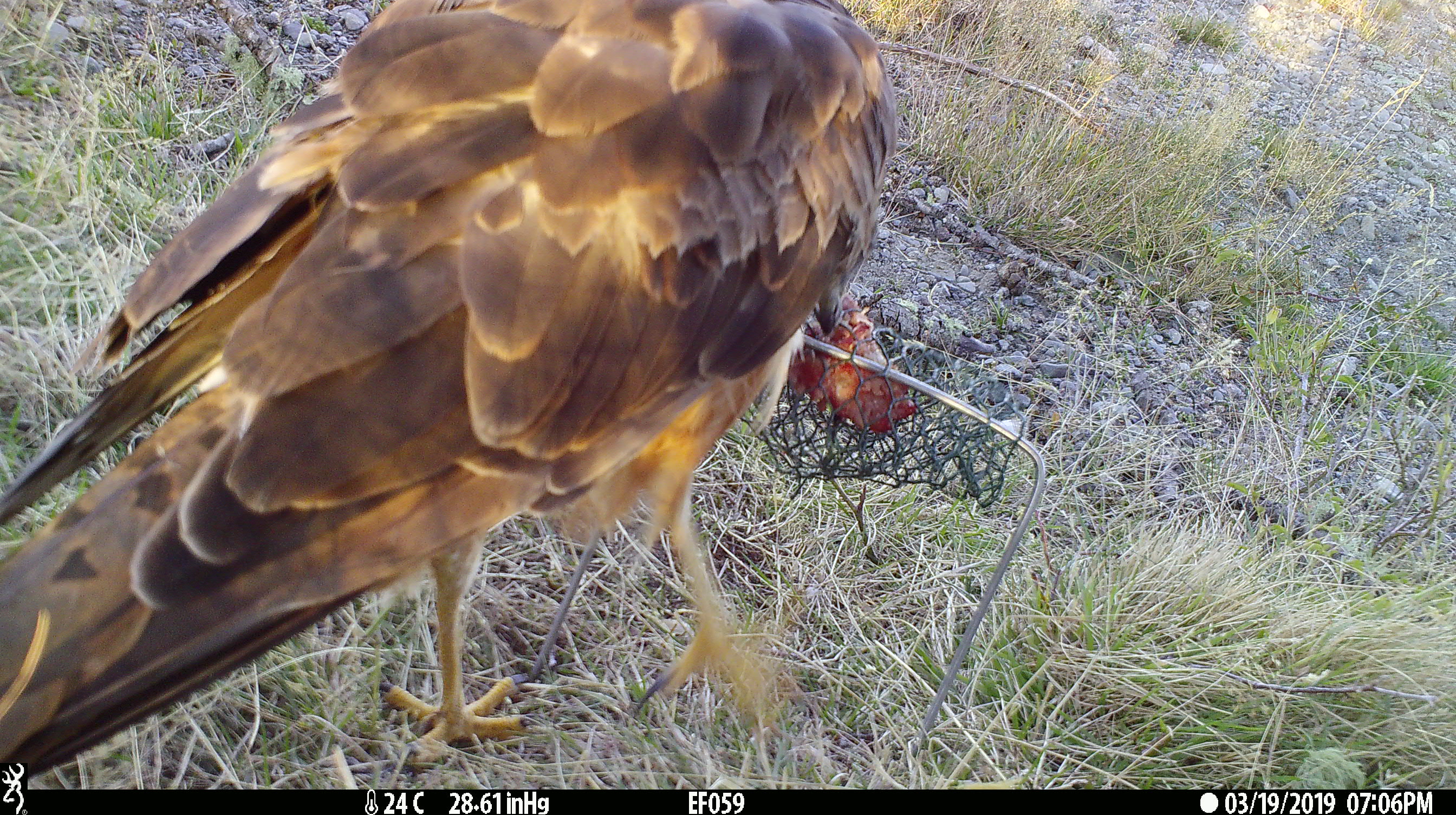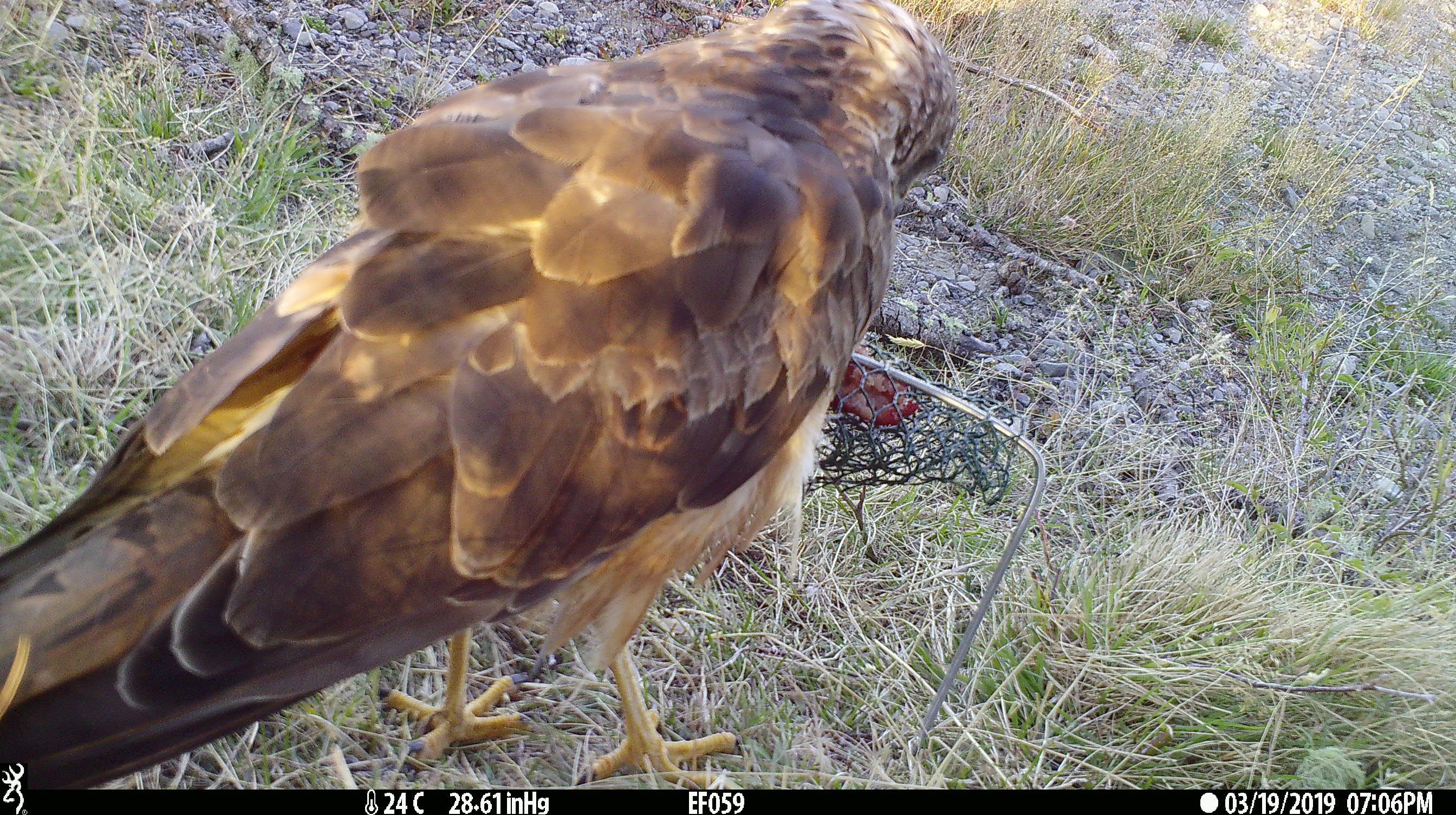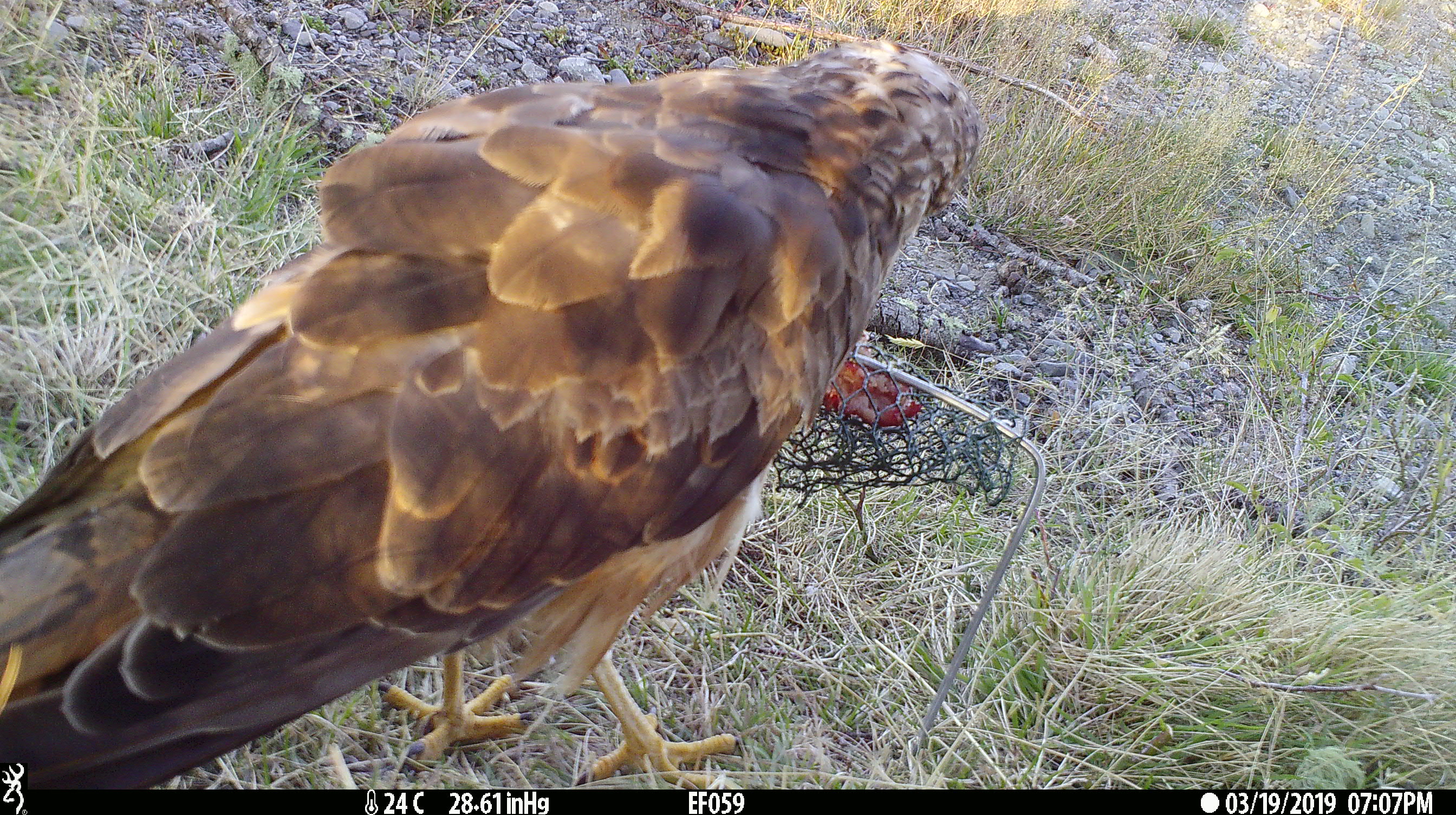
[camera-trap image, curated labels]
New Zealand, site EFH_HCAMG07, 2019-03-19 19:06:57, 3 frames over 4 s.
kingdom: Animalia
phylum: Chordata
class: Aves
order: Accipitriformes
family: Accipitridae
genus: Circus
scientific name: Circus approximans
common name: swamp harrier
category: harrier